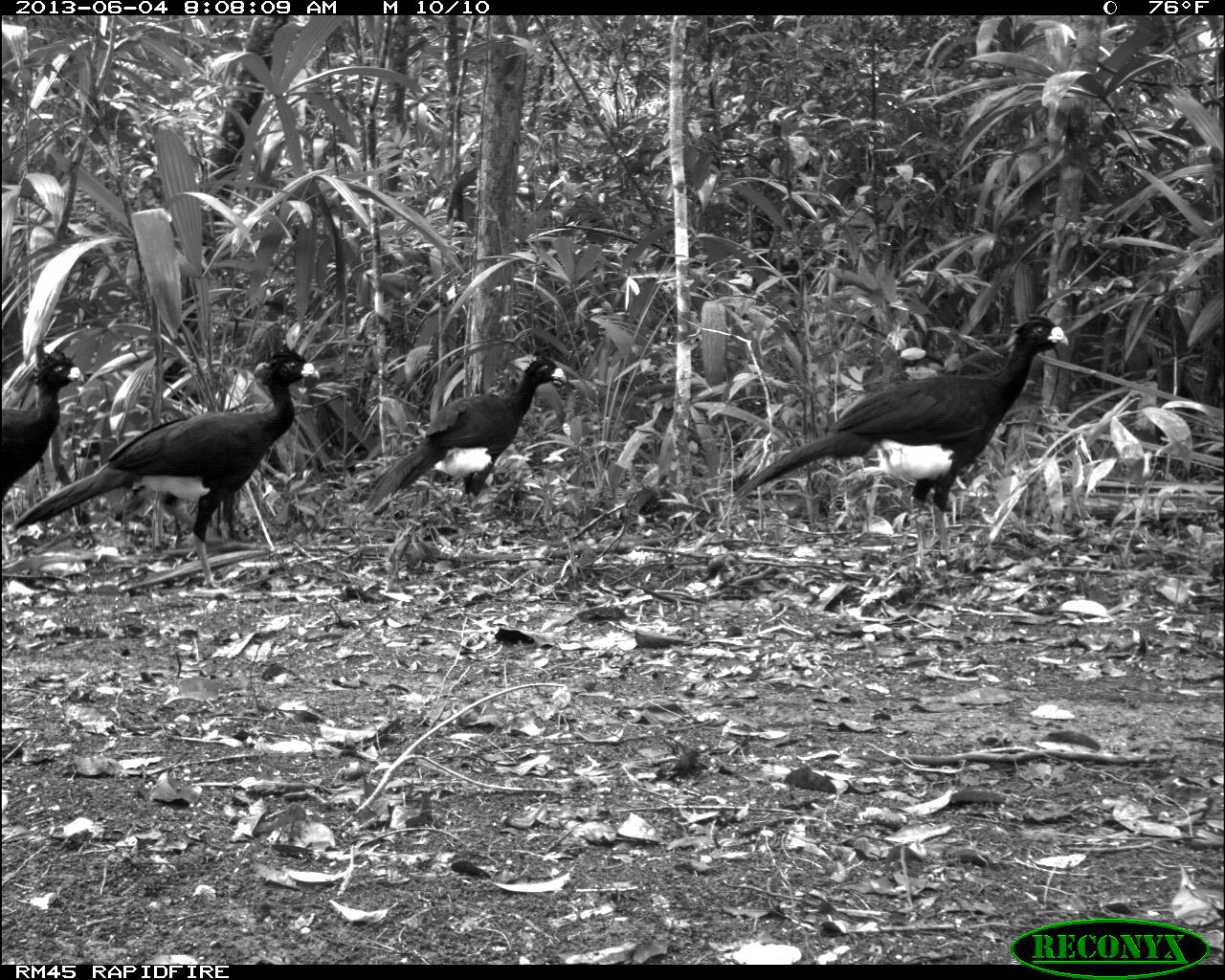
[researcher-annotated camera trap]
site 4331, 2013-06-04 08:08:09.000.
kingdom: Animalia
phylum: Chordata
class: Aves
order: Galliformes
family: Cracidae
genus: Crax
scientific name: Crax rubra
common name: great curassow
Crax rubra (great curassow), count 4.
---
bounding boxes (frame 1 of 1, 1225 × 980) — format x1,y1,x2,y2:
crax rubra: 729,314,1069,571; 6,343,313,589; 361,352,567,514; 0,341,89,502